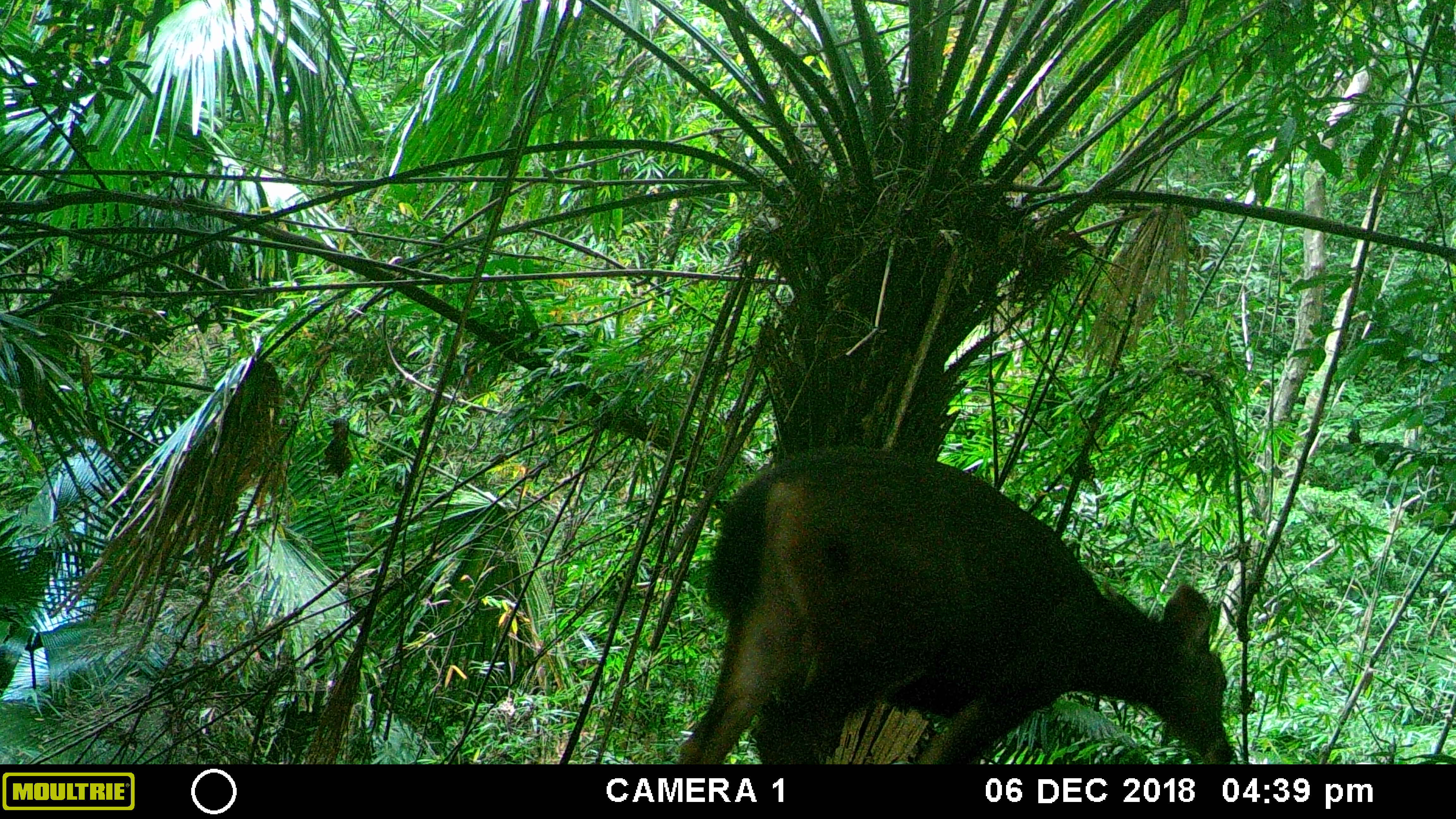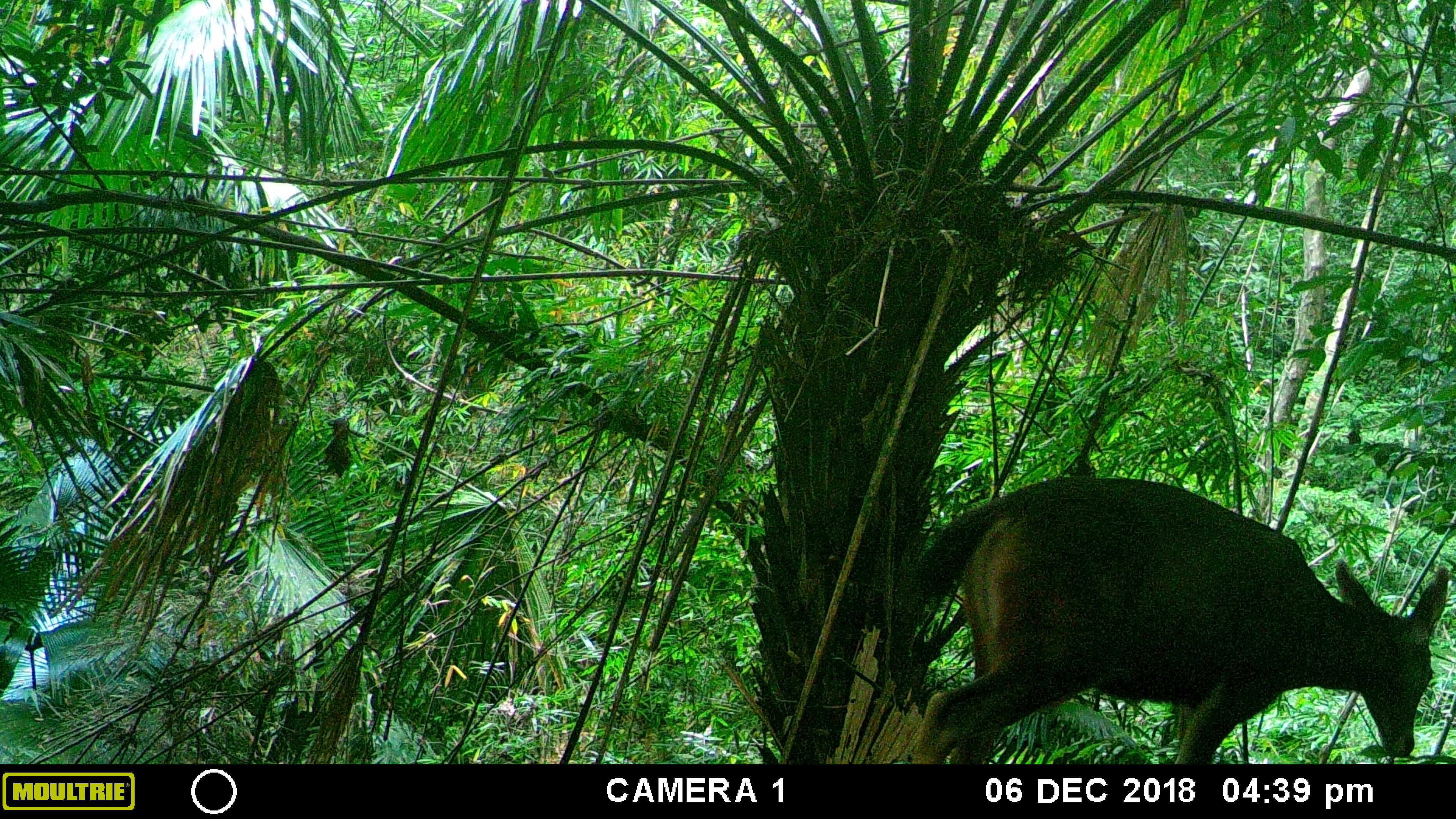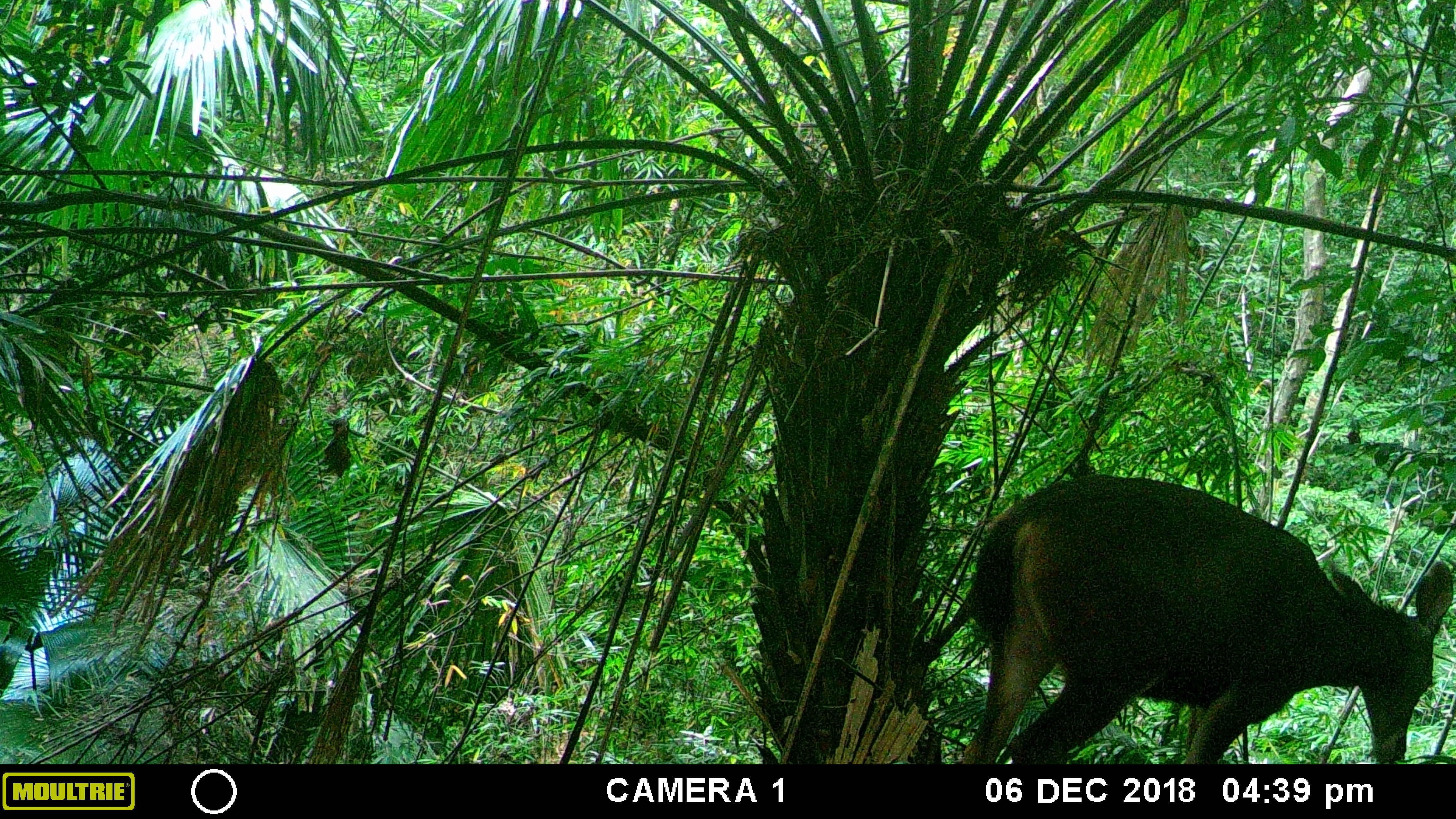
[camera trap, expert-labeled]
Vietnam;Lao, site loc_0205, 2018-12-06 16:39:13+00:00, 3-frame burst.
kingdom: Animalia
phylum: Chordata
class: Mammalia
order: Artiodactyla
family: Cervidae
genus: Rusa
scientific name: Rusa unicolor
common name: sambar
Sambar (Rusa unicolor). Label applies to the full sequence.